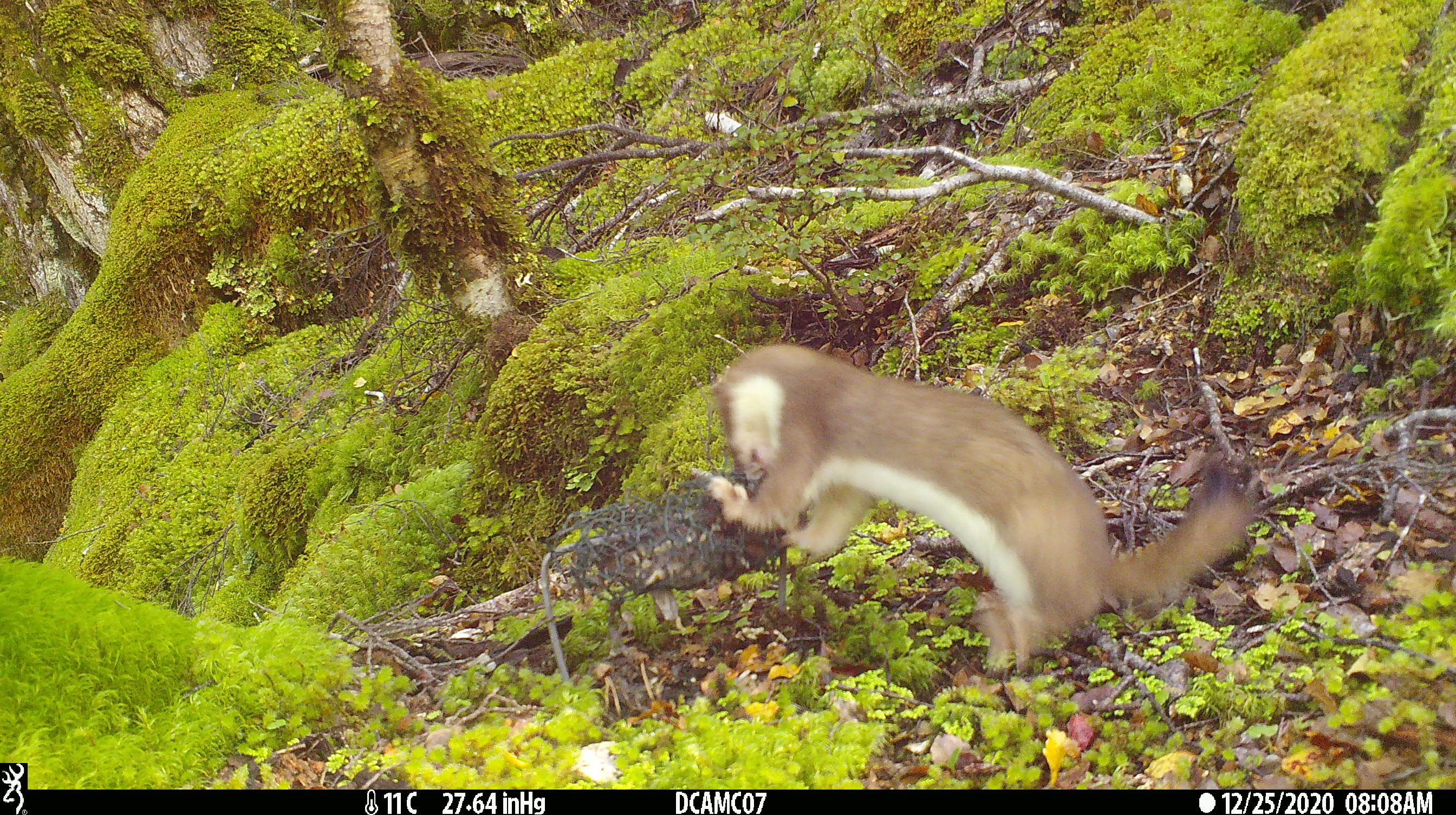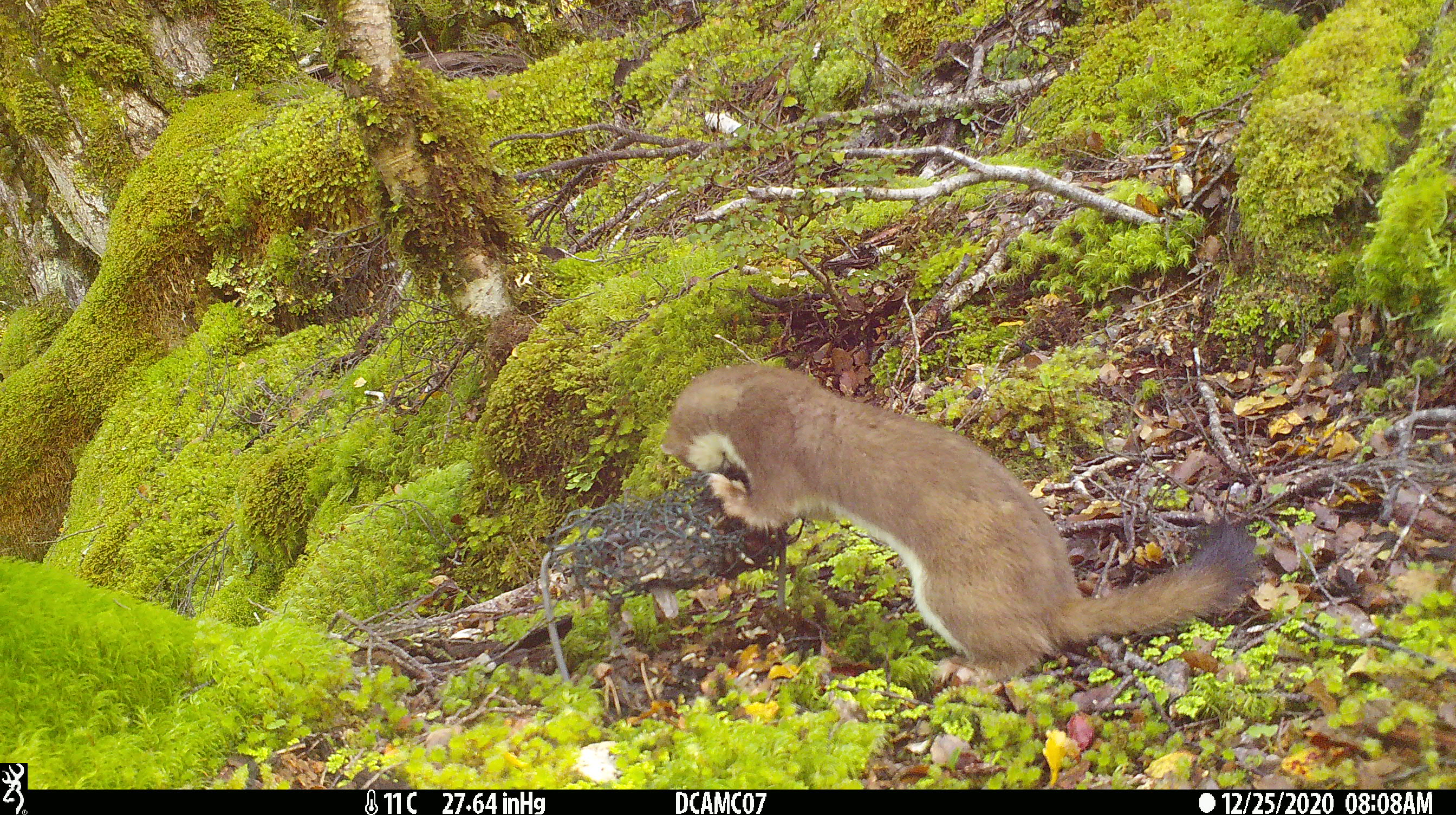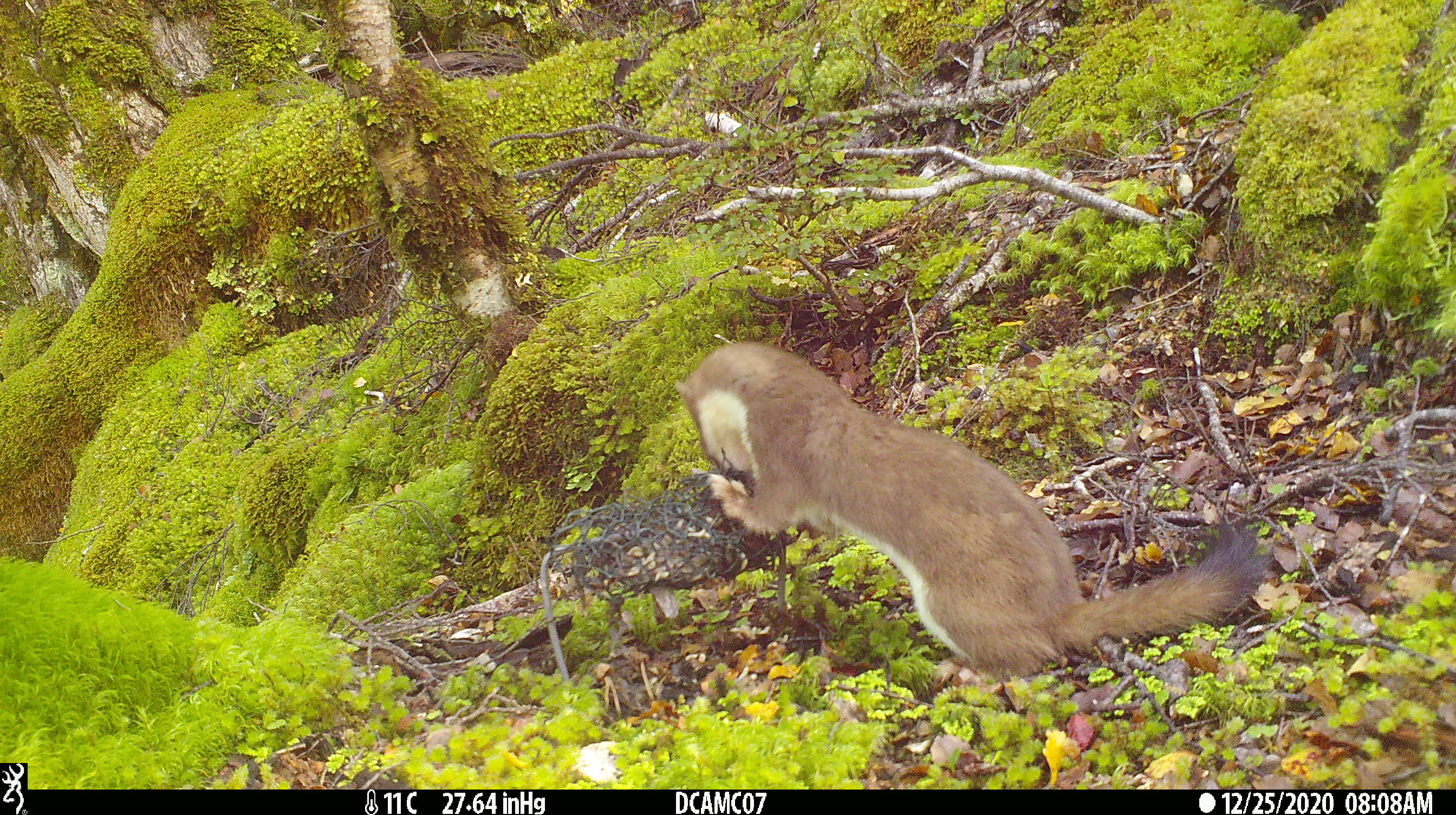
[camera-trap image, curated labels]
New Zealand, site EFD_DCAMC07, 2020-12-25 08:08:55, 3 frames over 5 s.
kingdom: Animalia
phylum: Chordata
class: Mammalia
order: Carnivora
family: Mustelidae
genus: Mustela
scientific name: Mustela erminea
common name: stoat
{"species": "stoat (Mustela erminea)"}